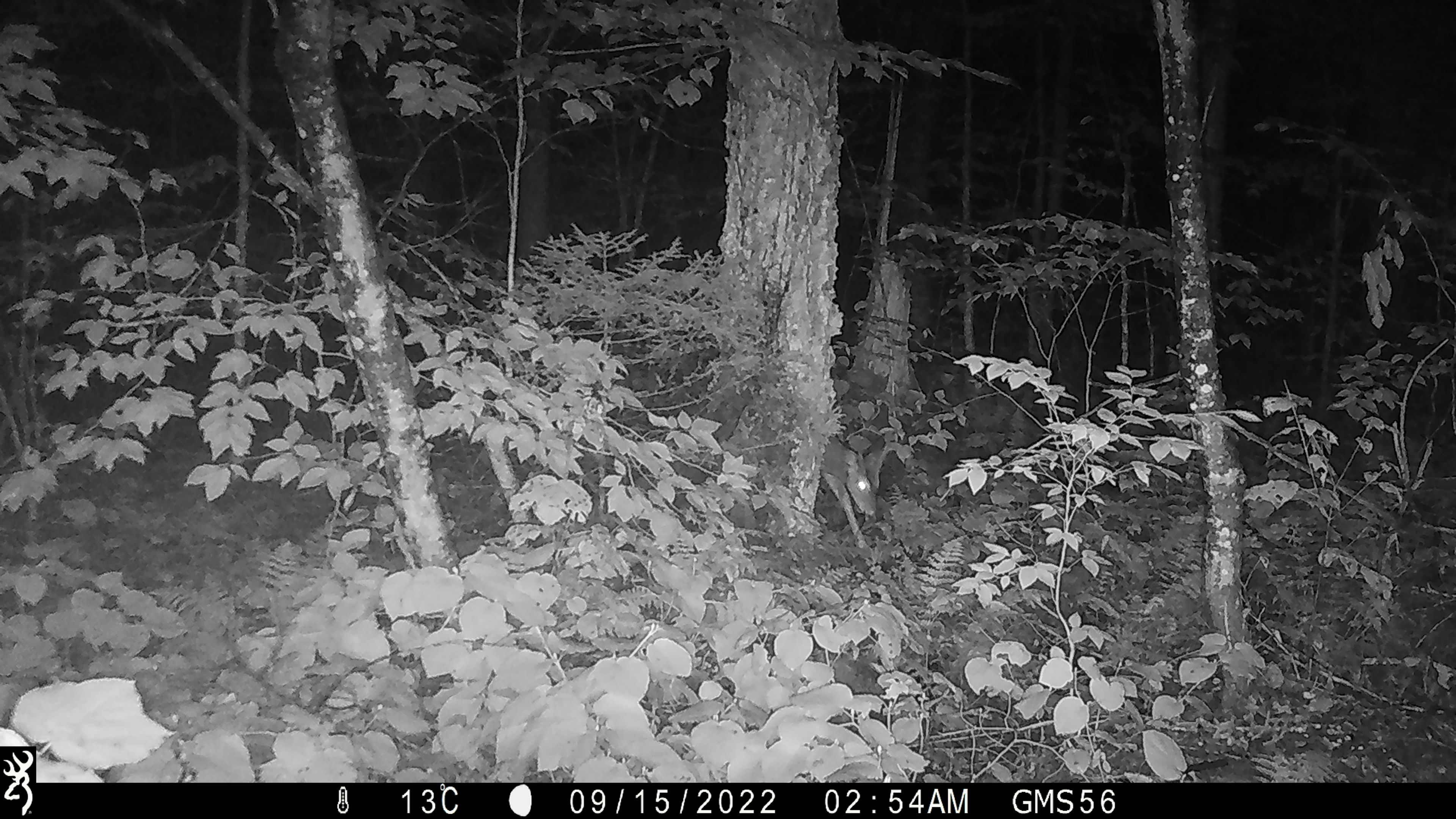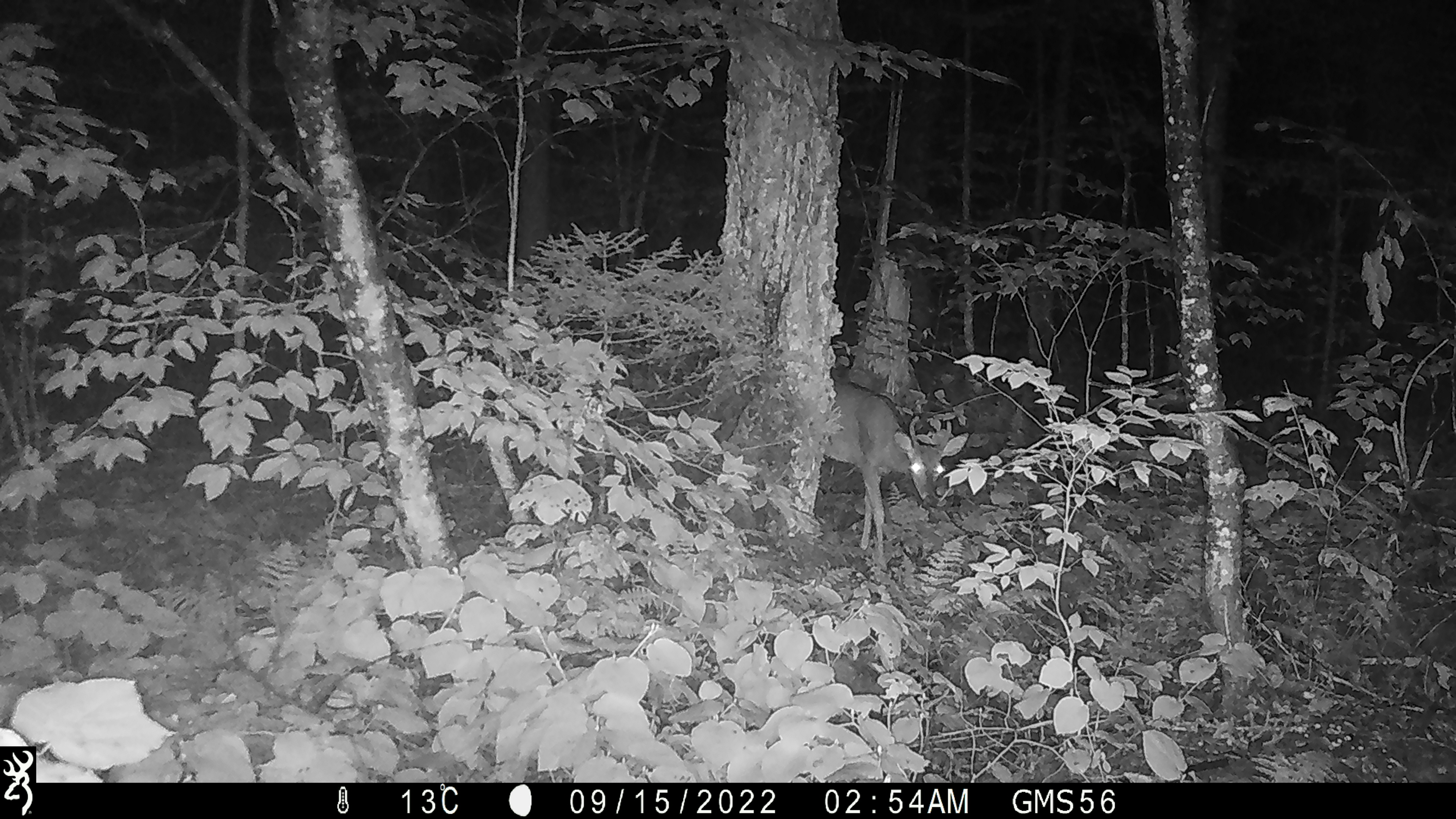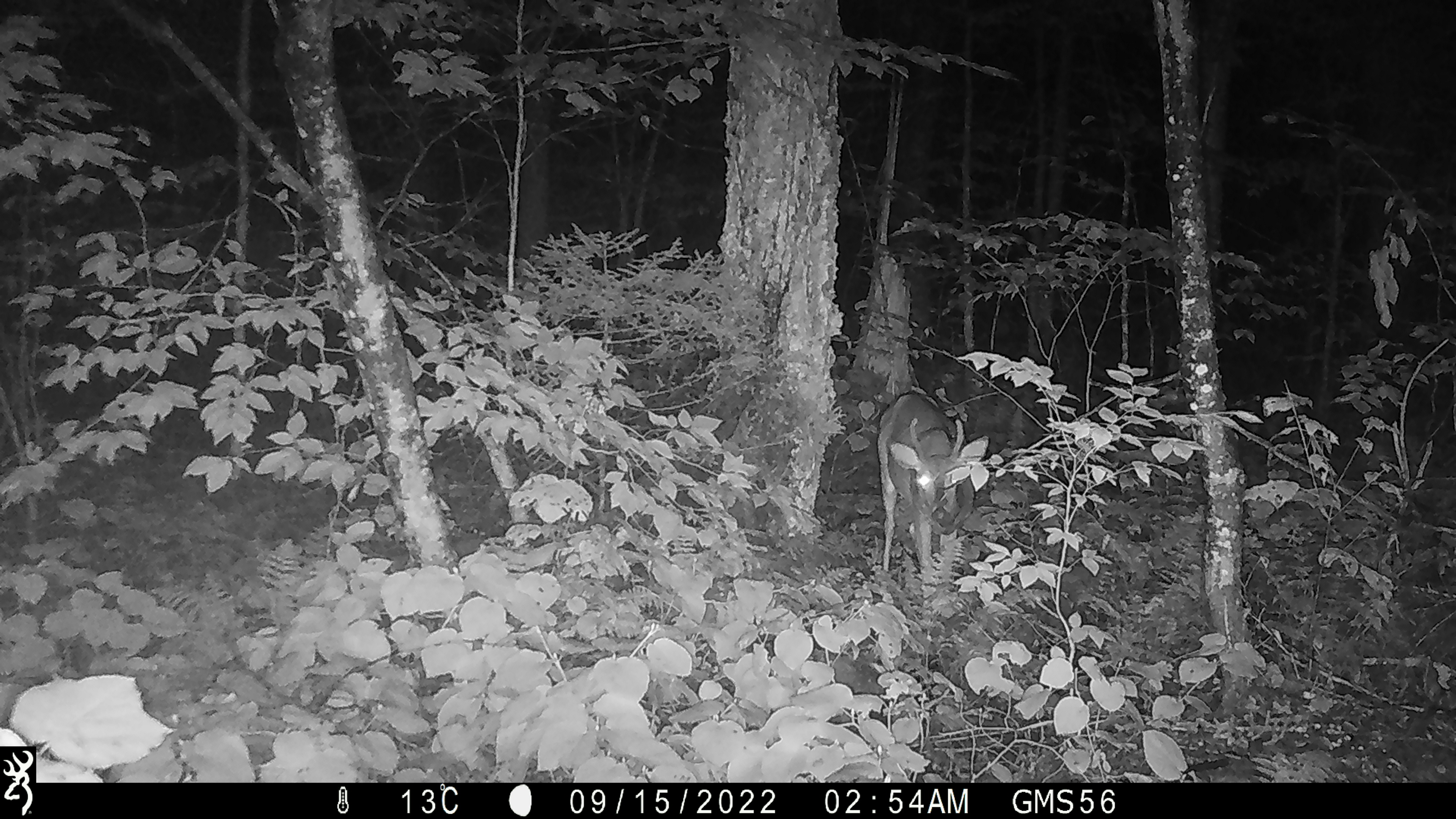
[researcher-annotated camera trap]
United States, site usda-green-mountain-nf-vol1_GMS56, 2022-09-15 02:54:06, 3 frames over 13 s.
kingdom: Animalia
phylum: Chordata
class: Mammalia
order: Artiodactyla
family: Cervidae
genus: Odocoileus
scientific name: Odocoileus virginianus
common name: white-tailed deer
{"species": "white-tailed deer (Odocoileus virginianus)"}